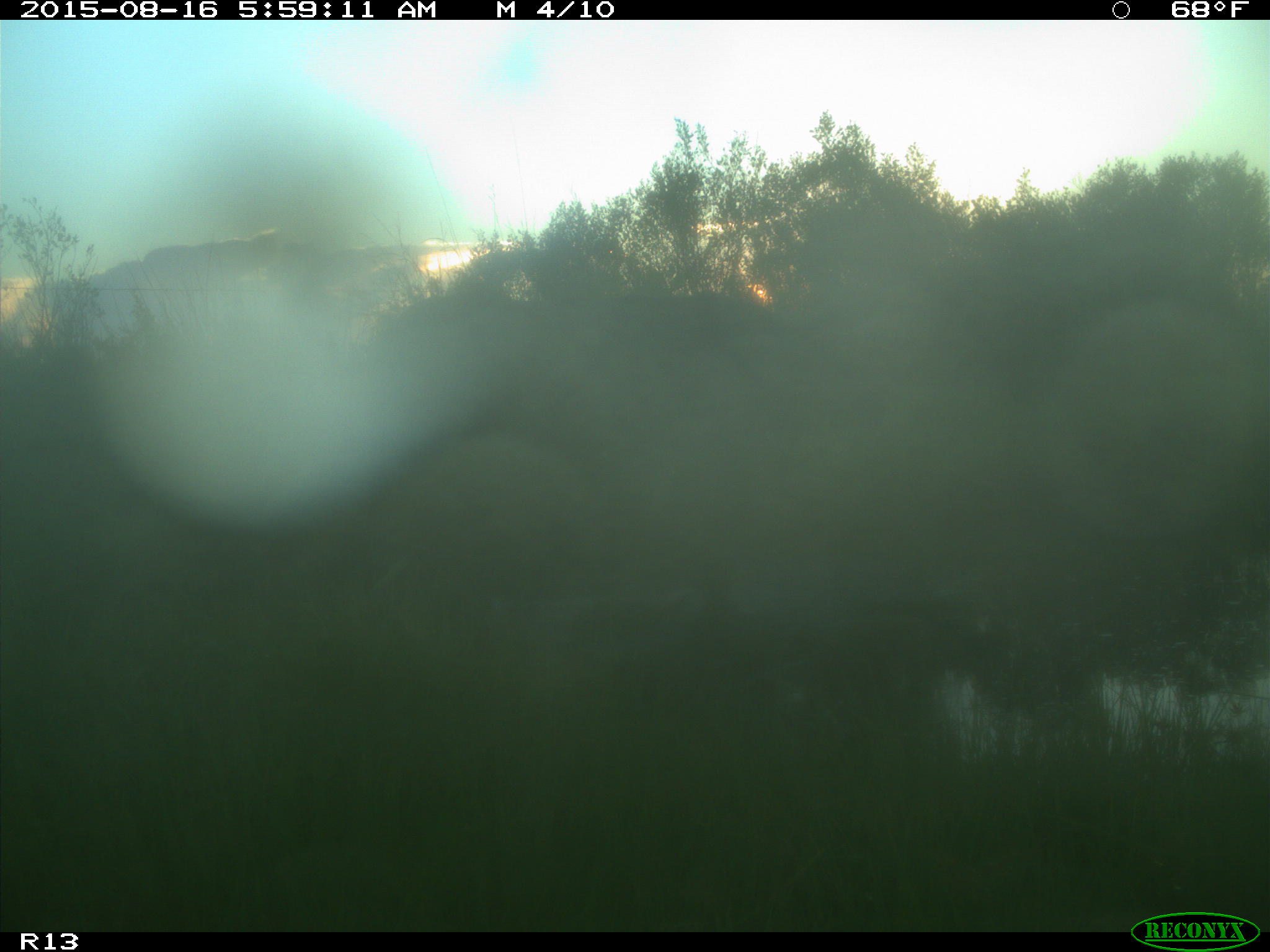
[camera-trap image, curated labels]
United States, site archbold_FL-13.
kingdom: Animalia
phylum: Chordata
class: Mammalia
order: Artiodactyla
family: Bovidae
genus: Bos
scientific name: Bos taurus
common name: domestic cow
Bos taurus (domestic cow).